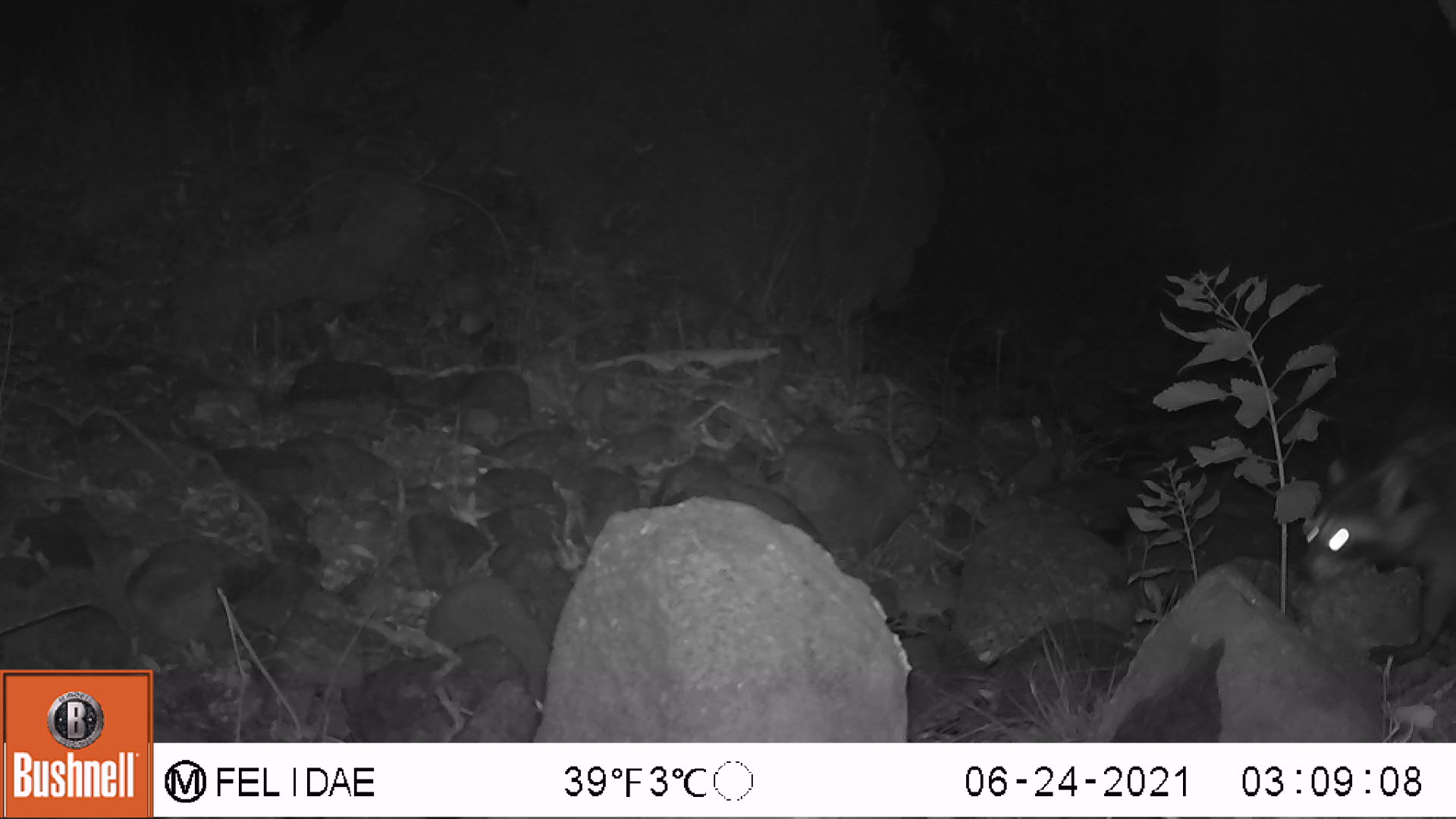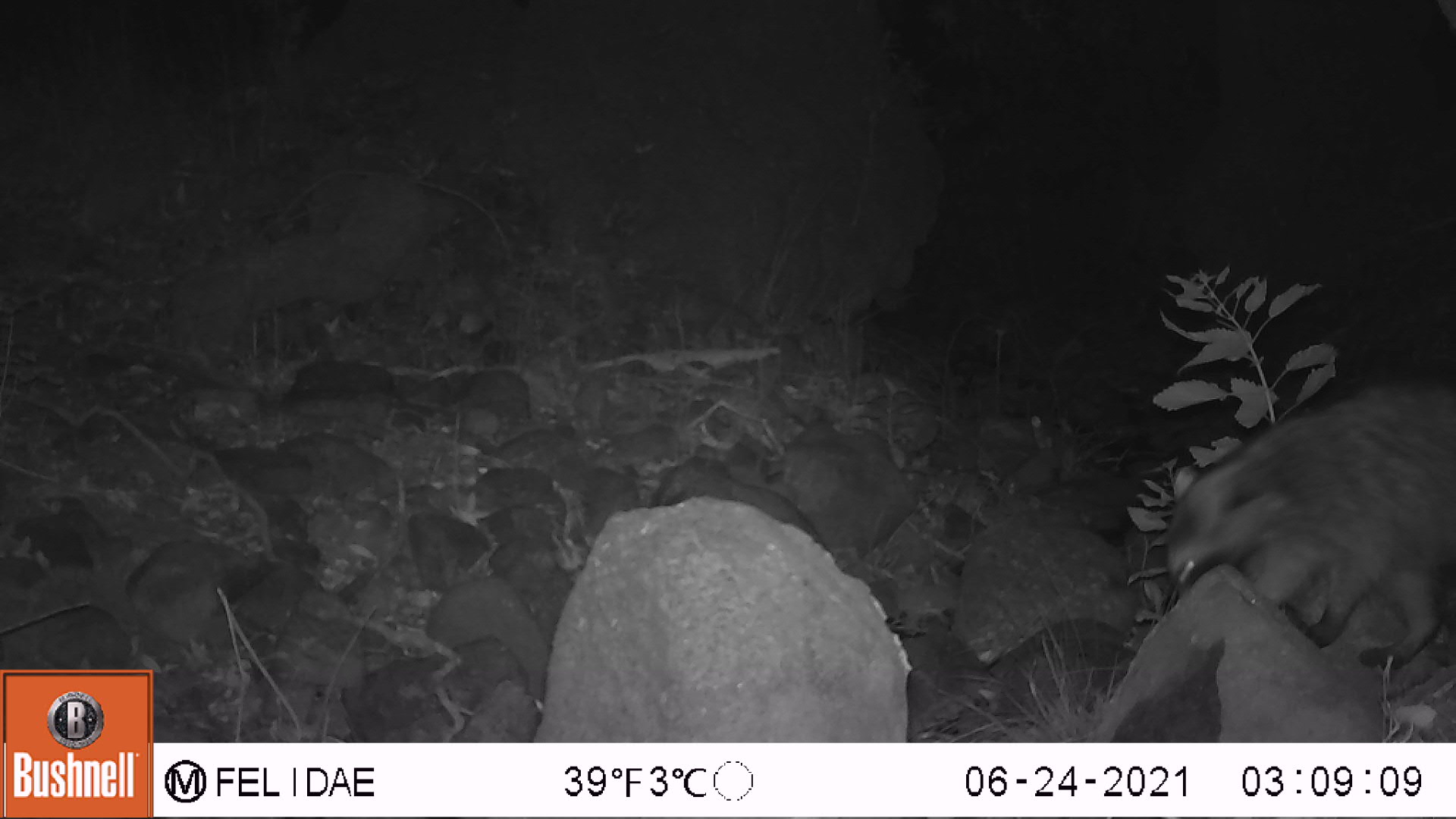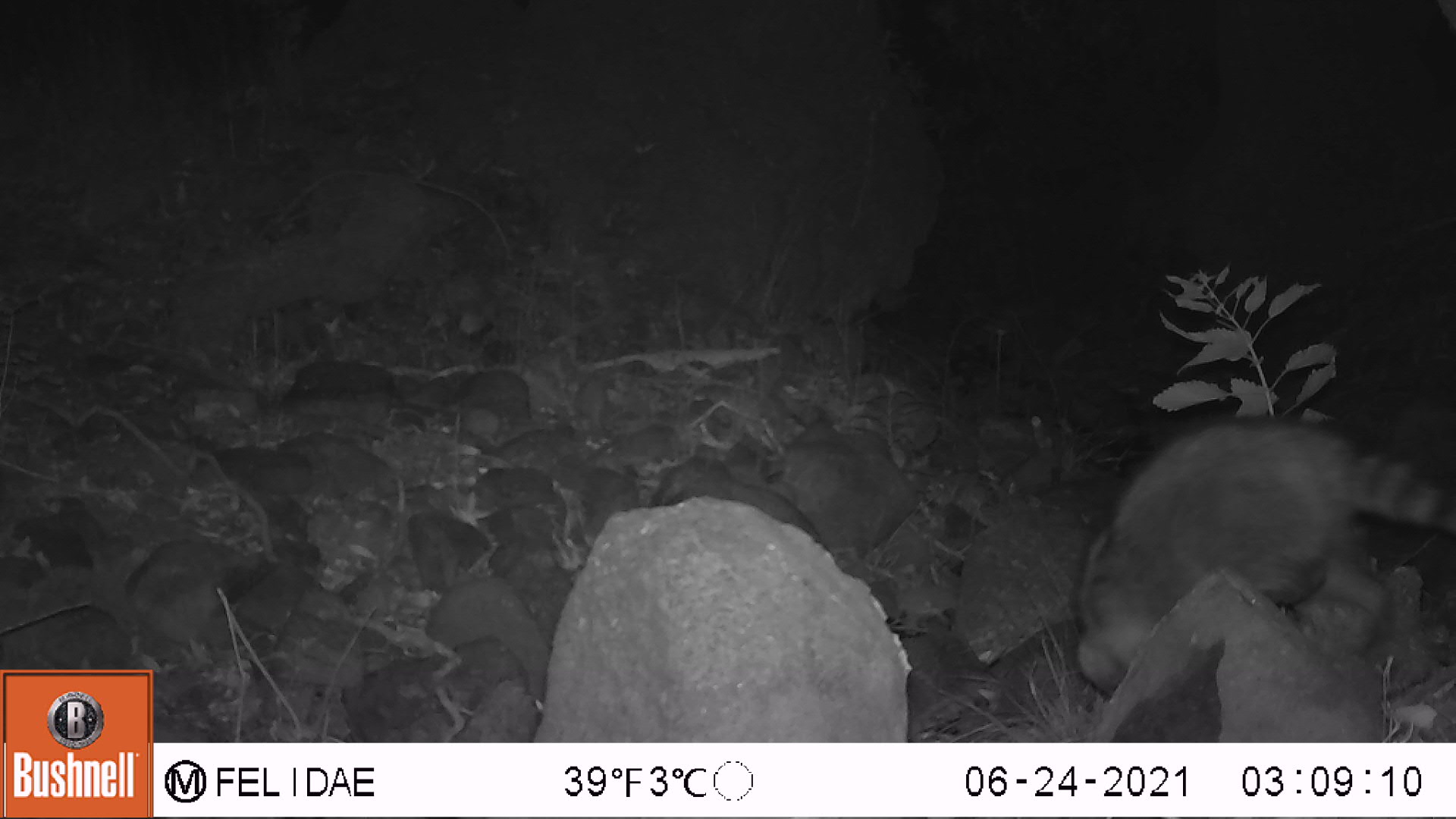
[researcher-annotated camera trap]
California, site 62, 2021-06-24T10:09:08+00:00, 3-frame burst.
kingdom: Animalia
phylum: Chordata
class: Mammalia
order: Carnivora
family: Procyonidae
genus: Procyon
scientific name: Procyon lotor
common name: raccoon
Raccoon (Procyon lotor).